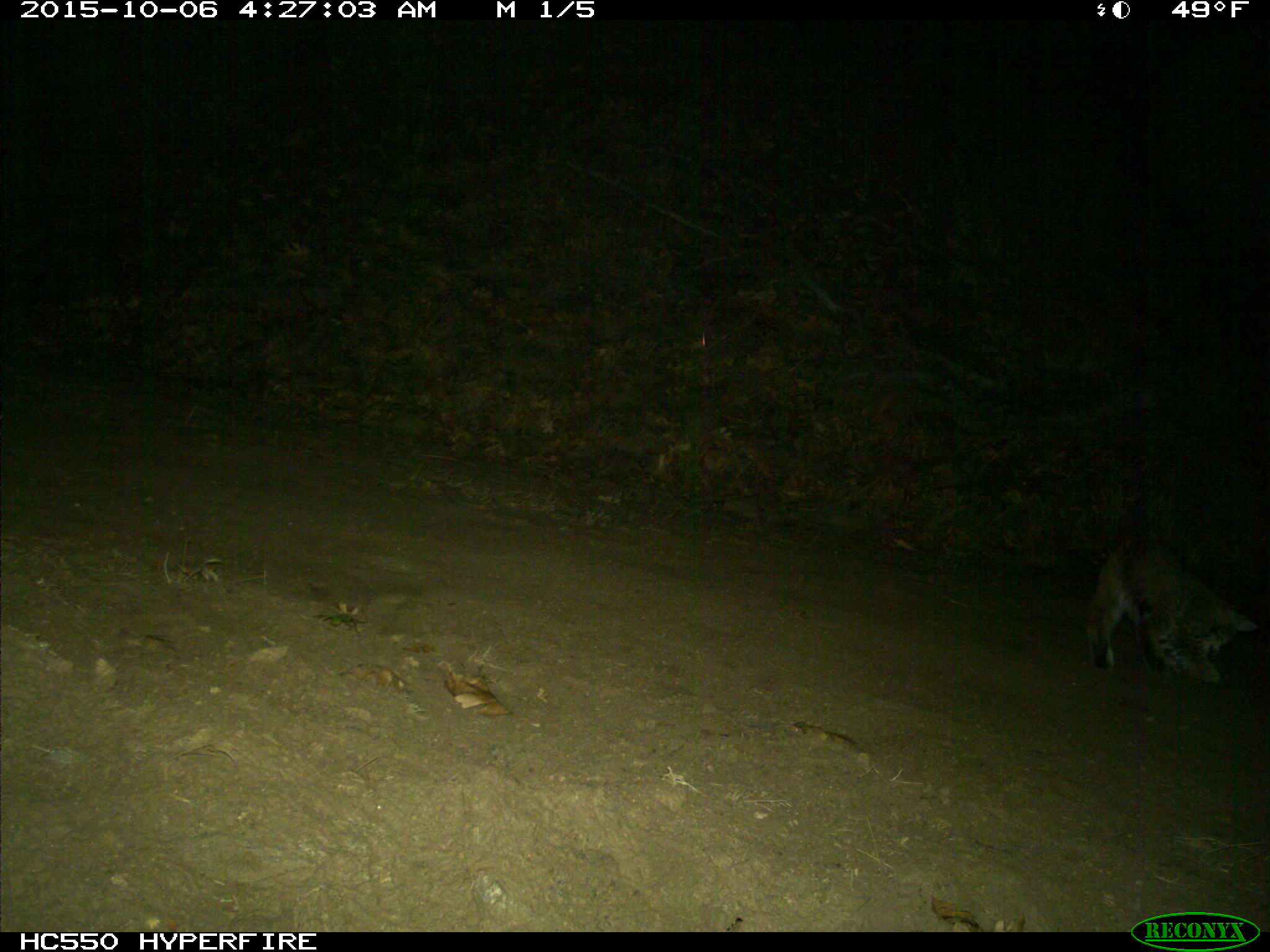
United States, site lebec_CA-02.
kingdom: Animalia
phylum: Chordata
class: Mammalia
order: Carnivora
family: Felidae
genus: Lynx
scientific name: Lynx rufus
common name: bobcat